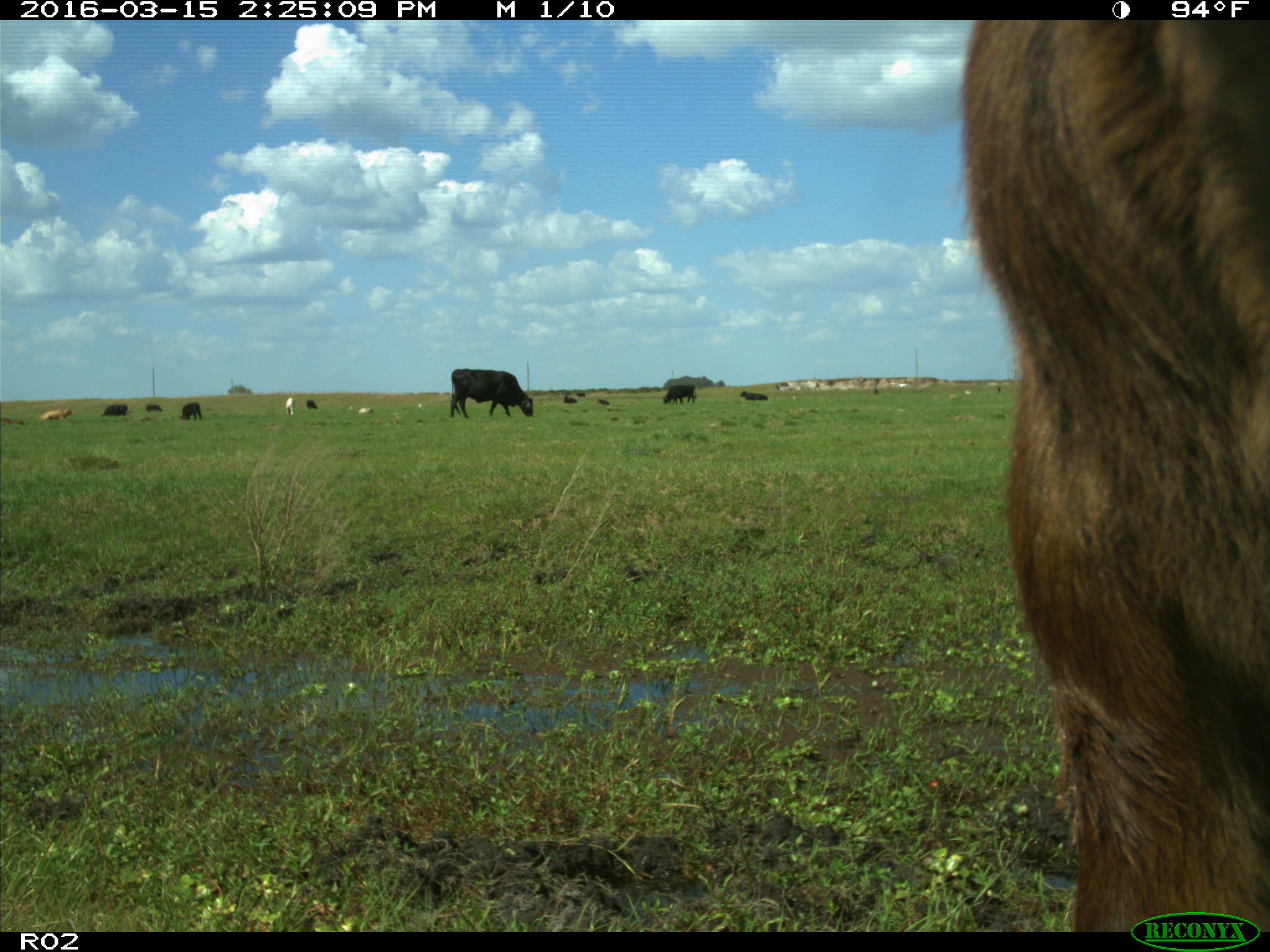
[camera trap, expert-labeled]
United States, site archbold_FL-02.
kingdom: Animalia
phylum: Chordata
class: Mammalia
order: Artiodactyla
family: Bovidae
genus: Bos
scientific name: Bos taurus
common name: domestic cow